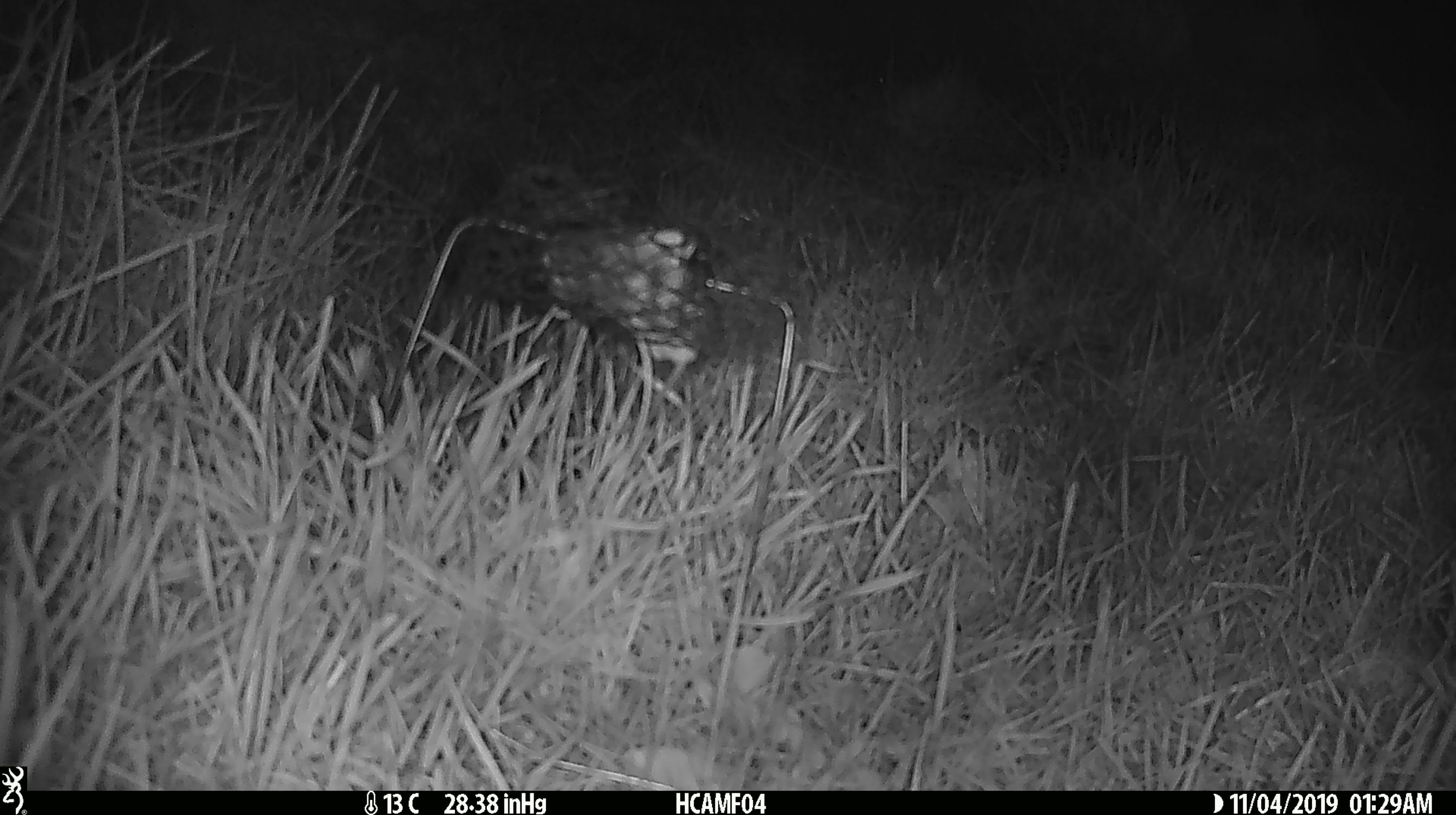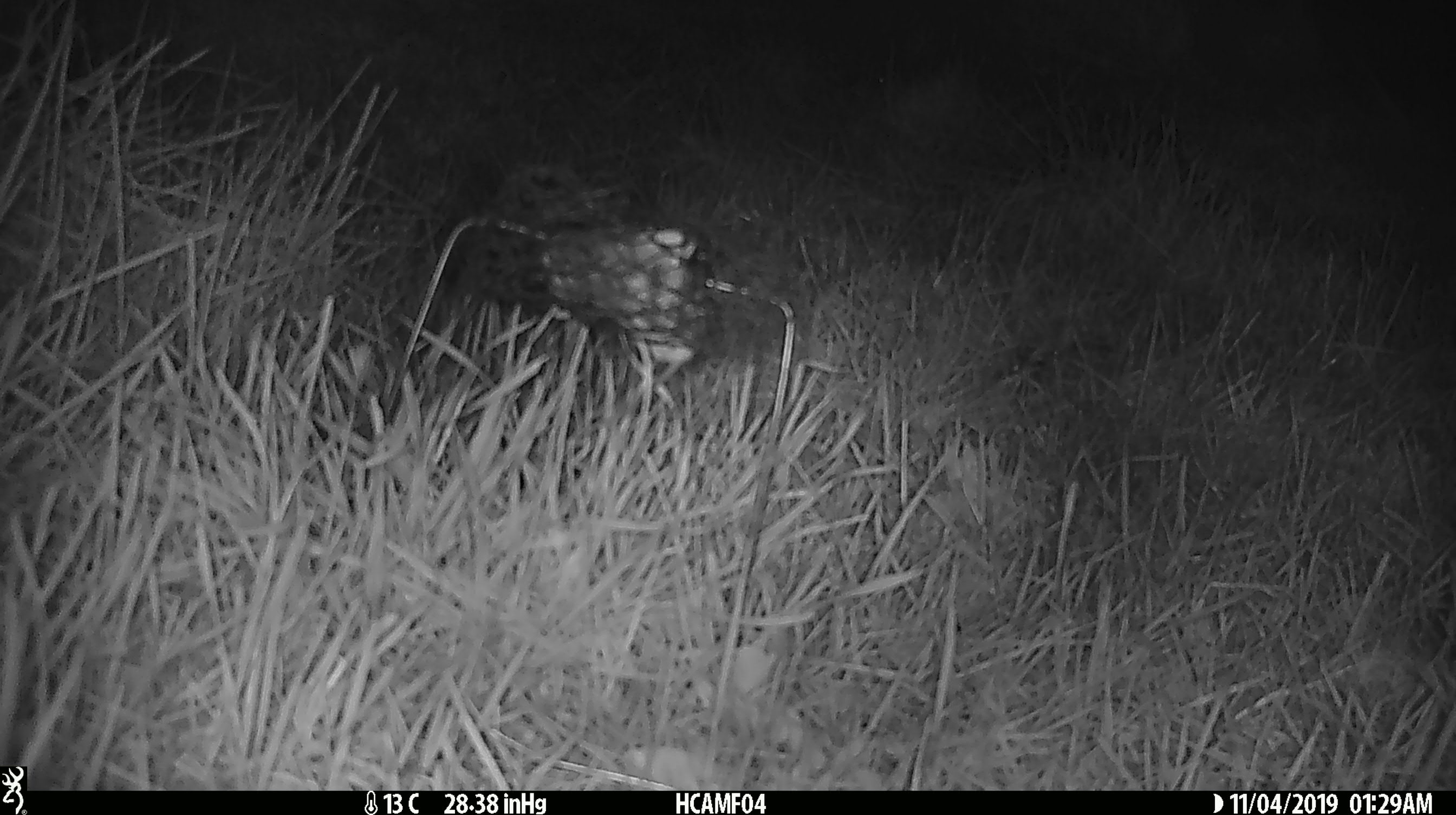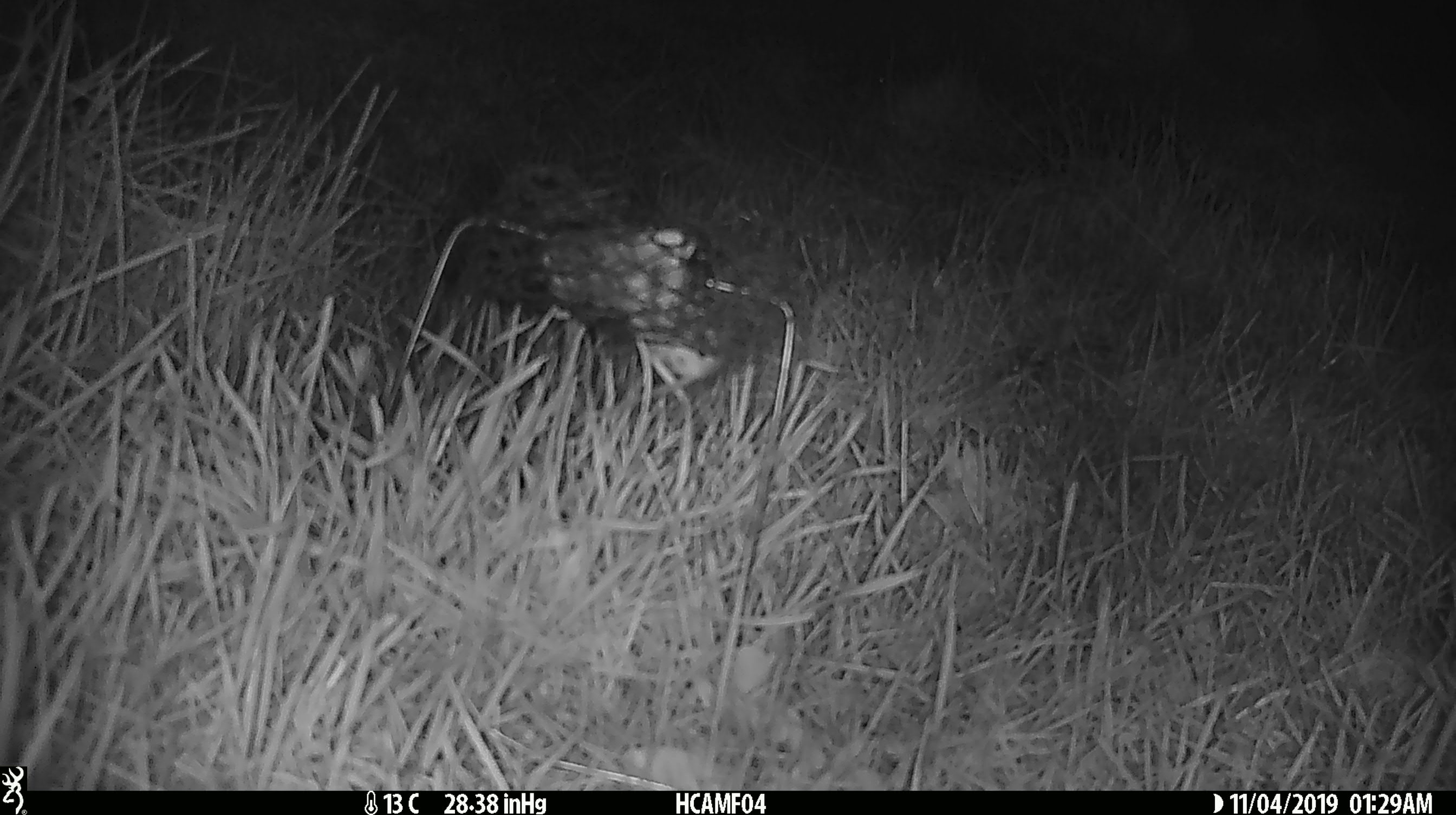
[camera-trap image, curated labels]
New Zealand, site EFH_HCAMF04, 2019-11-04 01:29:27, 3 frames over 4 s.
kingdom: Animalia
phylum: Chordata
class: Mammalia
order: Rodentia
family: Muridae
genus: Mus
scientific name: Mus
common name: mouse